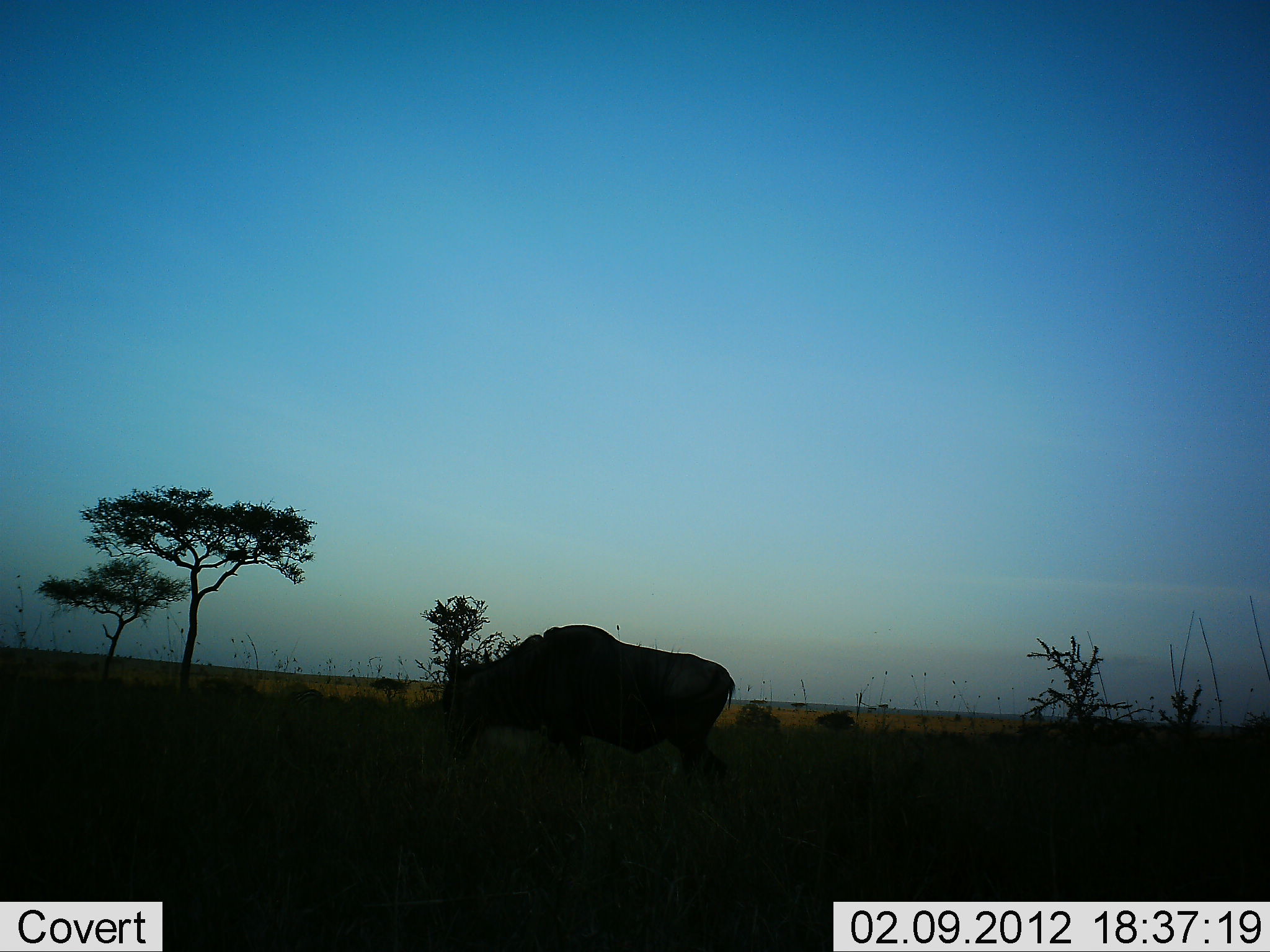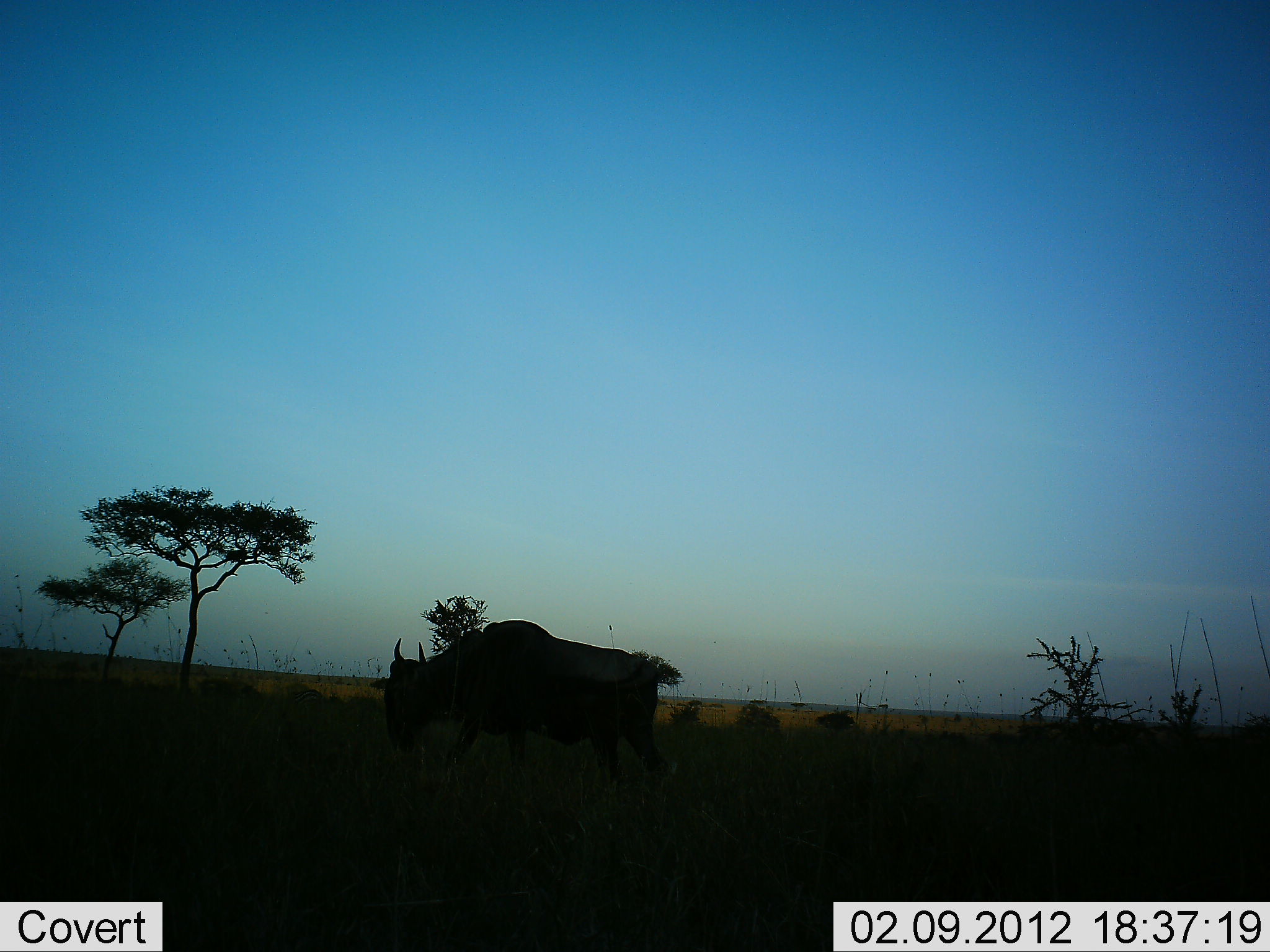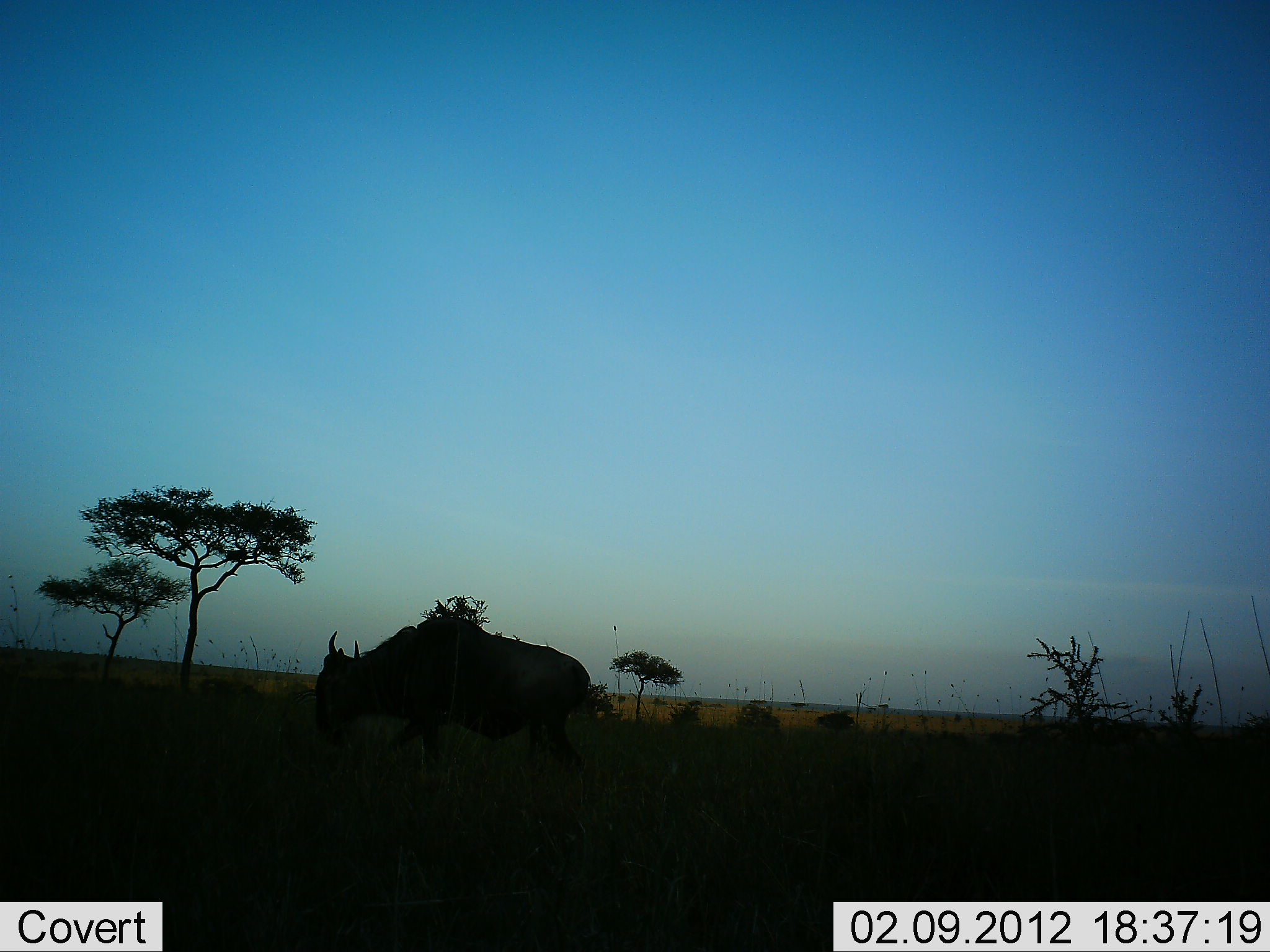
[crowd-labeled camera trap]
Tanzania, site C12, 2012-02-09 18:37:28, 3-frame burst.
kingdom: Animalia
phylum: Chordata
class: Mammalia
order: Artiodactyla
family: Bovidae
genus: Connochaetes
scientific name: Connochaetes taurinus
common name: blue wildebeest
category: wildebeest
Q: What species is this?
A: Wildebeest (blue wildebeest) (Connochaetes taurinus).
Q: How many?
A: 1.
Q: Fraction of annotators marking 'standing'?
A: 0%.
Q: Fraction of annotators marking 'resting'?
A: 0%.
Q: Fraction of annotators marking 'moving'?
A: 92%.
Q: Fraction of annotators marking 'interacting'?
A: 0%.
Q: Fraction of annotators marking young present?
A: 0%.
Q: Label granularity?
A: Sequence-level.